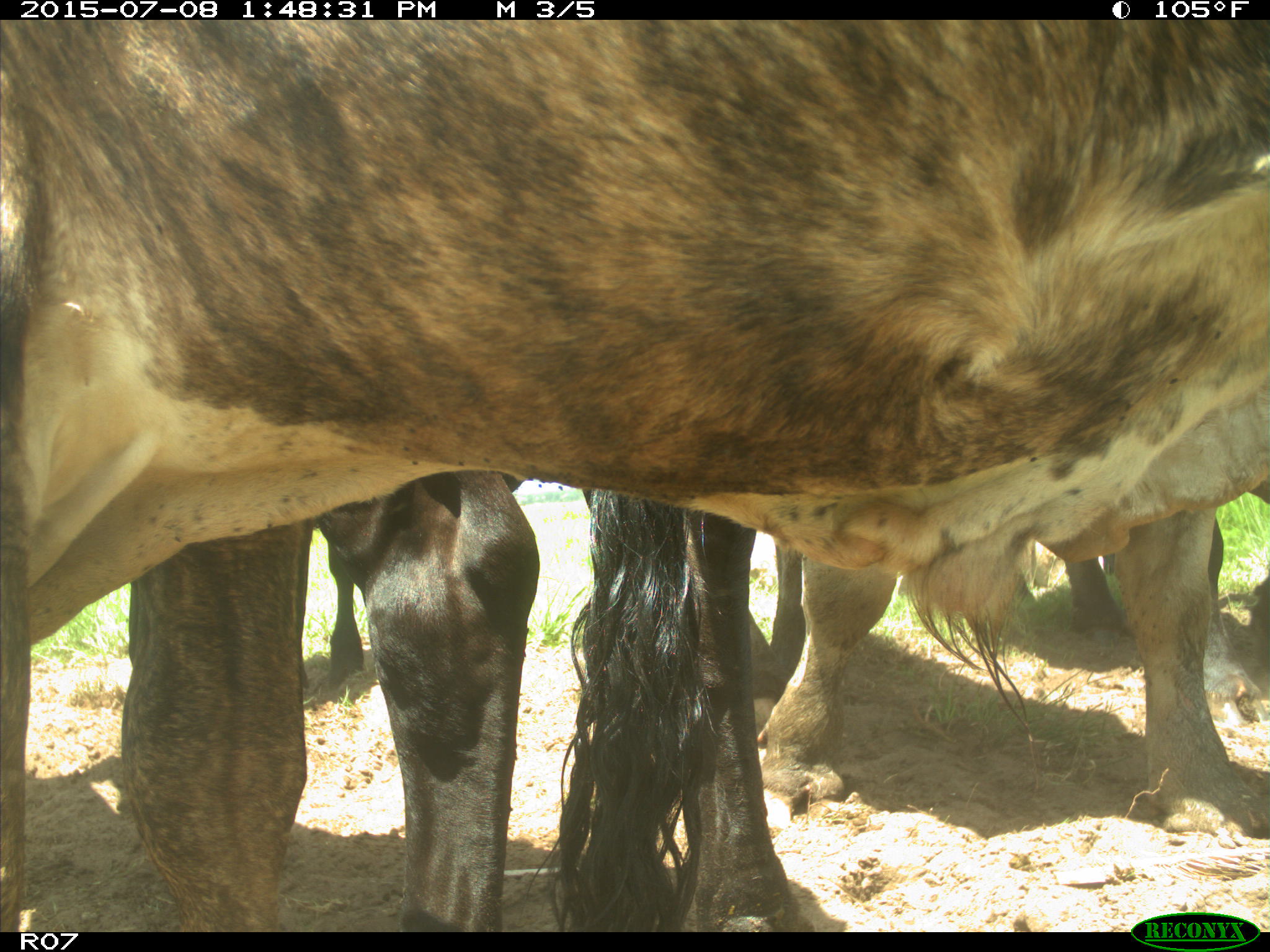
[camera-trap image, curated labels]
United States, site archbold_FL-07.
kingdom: Animalia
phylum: Chordata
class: Mammalia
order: Artiodactyla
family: Bovidae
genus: Bos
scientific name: Bos taurus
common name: domestic cow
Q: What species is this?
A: Bos taurus (domestic cow).